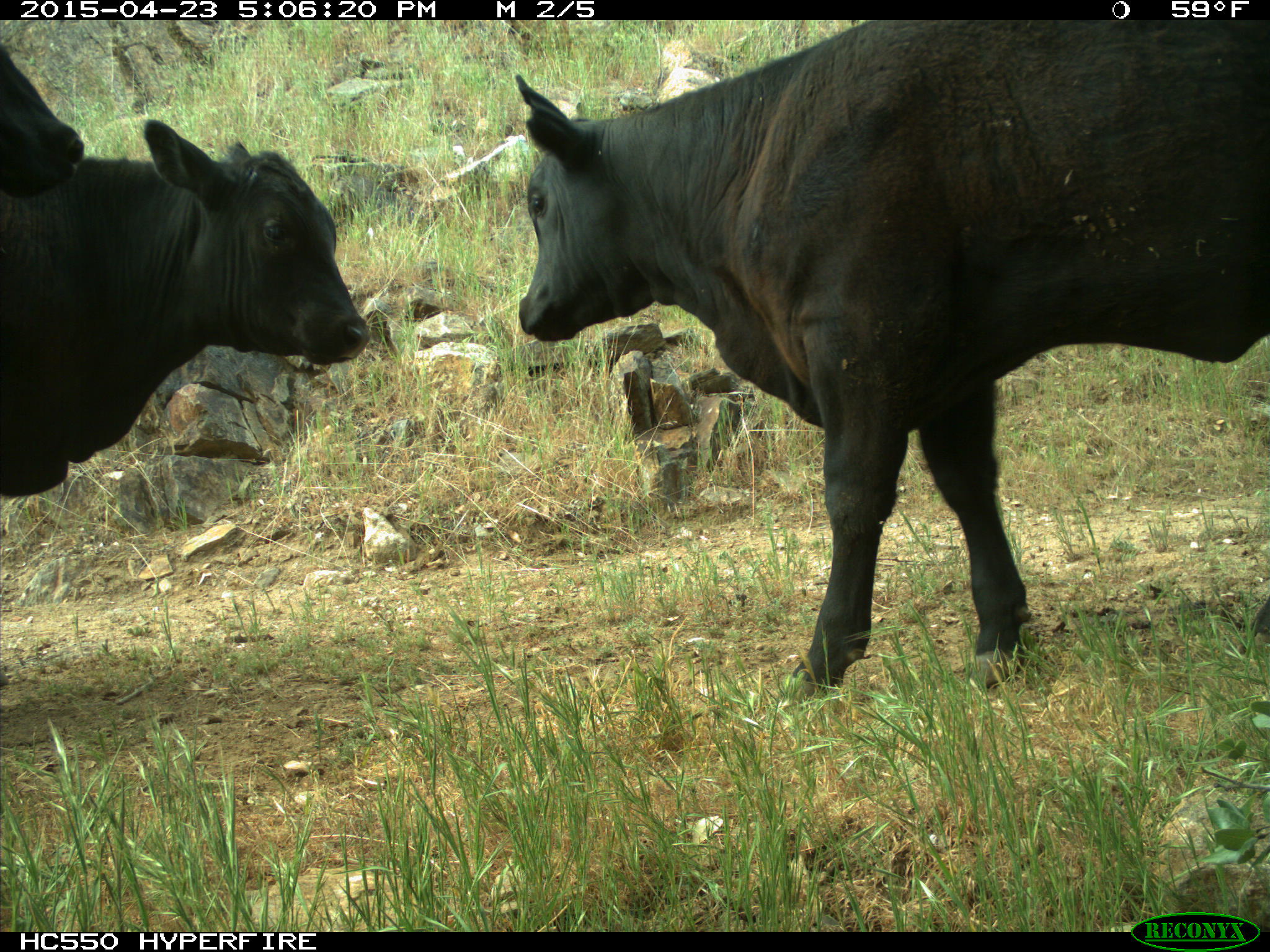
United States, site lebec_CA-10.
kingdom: Animalia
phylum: Chordata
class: Mammalia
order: Artiodactyla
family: Bovidae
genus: Bos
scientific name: Bos taurus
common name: domestic cow